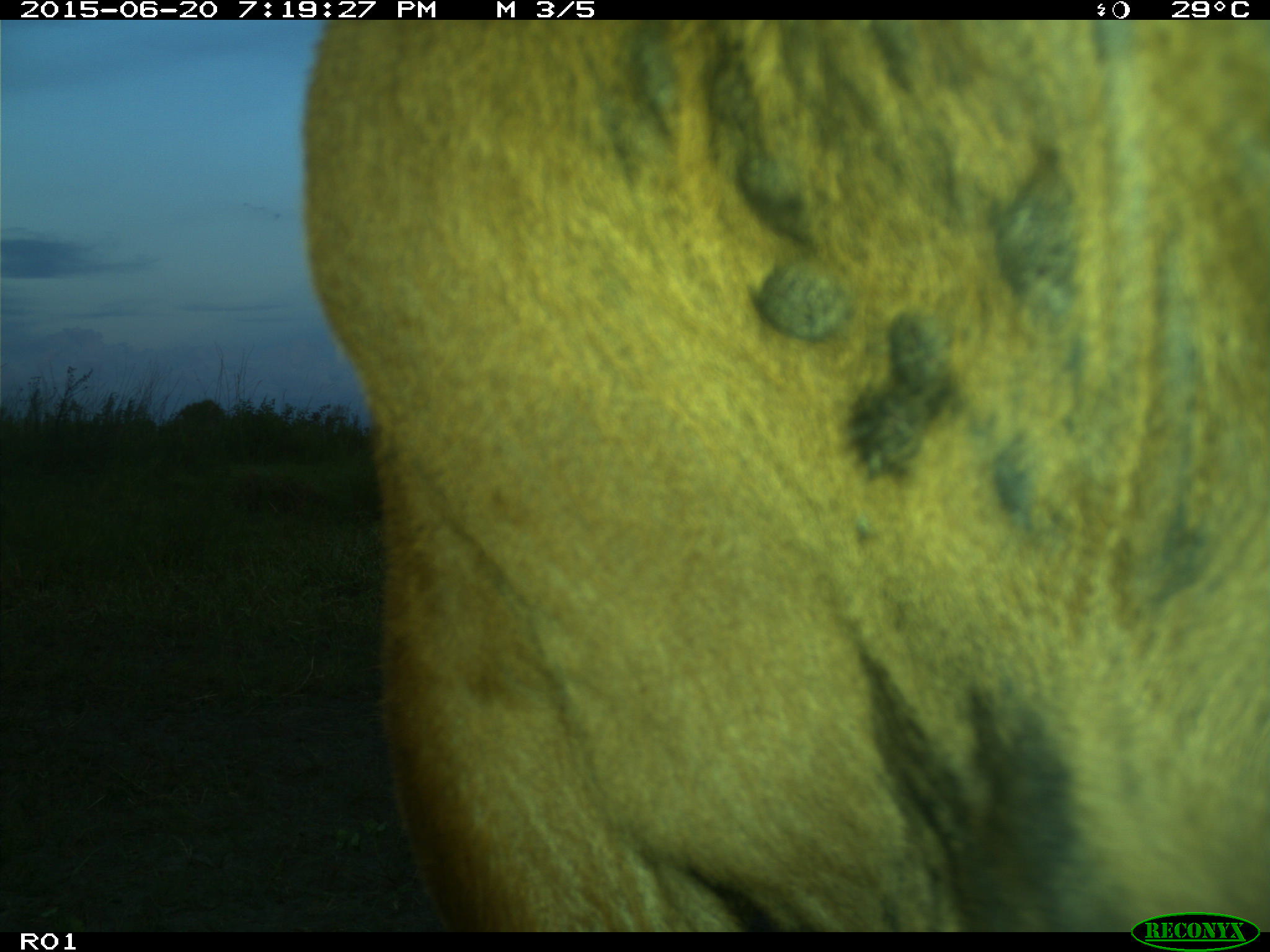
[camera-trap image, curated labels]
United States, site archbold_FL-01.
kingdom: Animalia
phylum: Chordata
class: Mammalia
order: Artiodactyla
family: Bovidae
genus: Bos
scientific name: Bos taurus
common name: domestic cow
Bos taurus (domestic cow).